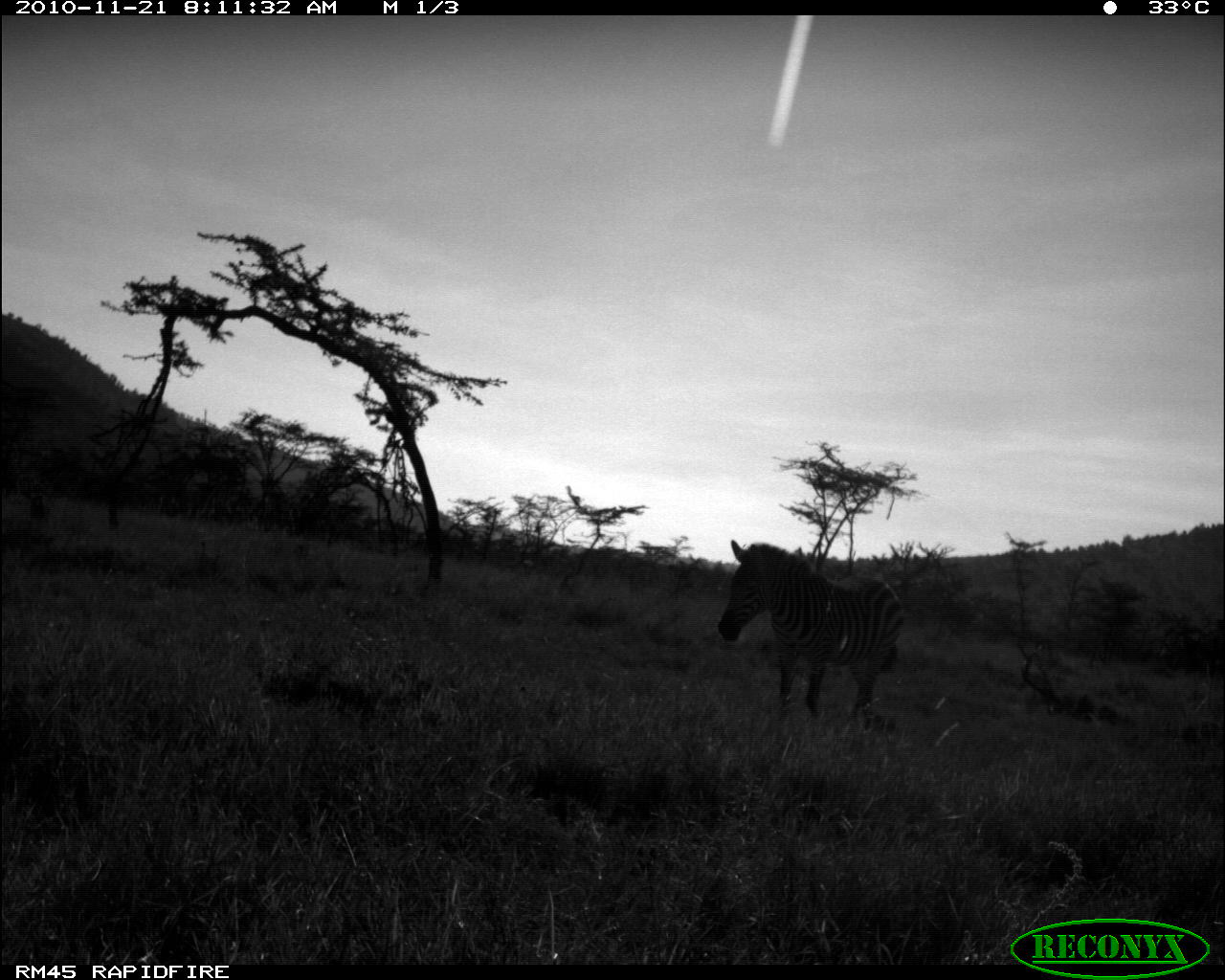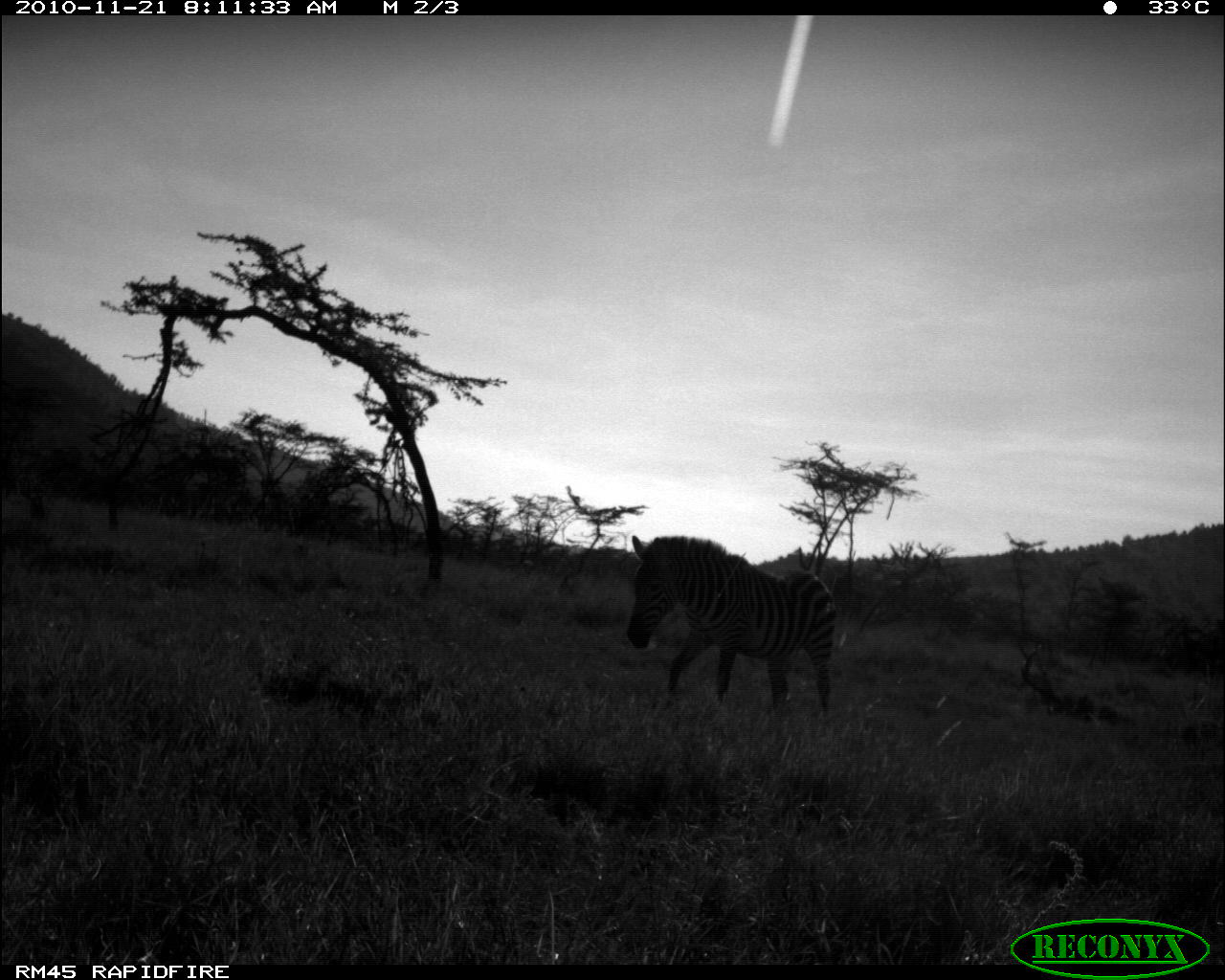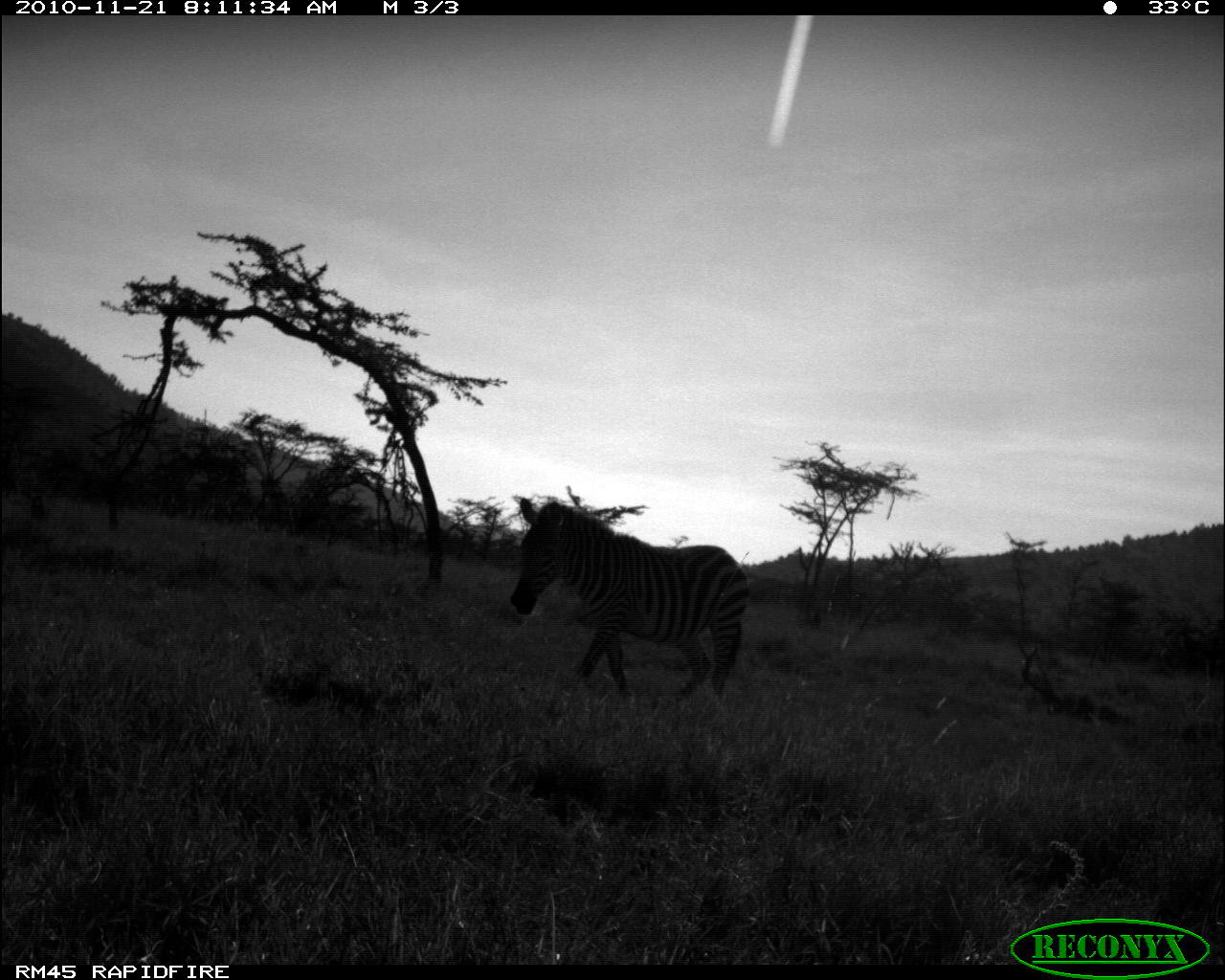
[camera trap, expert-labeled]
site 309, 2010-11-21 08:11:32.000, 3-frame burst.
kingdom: Animalia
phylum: Chordata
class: Mammalia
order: Perissodactyla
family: Equidae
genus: Equus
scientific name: Equus quagga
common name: plains zebra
Equus quagga (plains zebra), count 1.